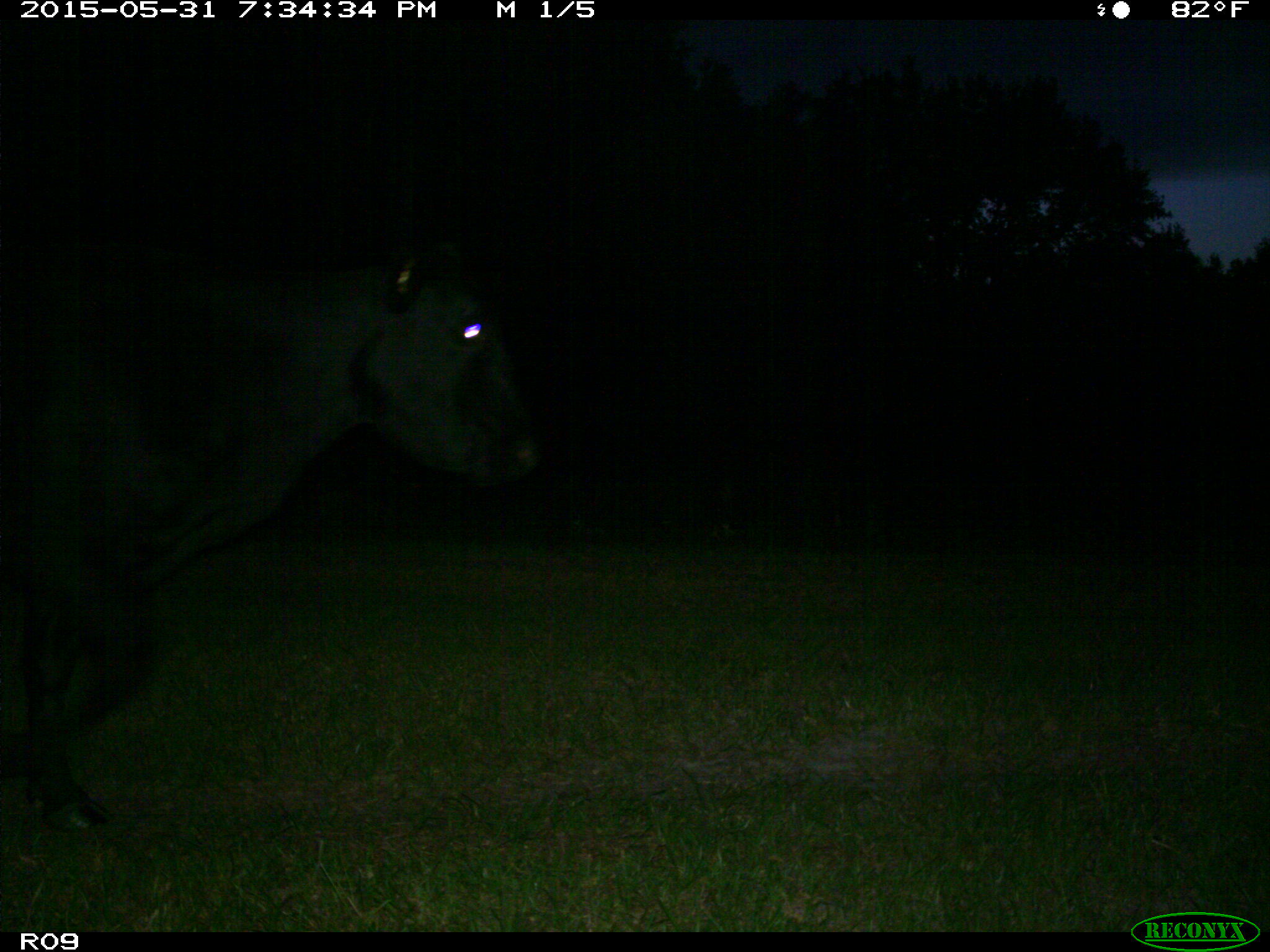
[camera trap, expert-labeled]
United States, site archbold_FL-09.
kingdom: Animalia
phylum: Chordata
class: Mammalia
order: Artiodactyla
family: Bovidae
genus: Bos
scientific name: Bos taurus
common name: domestic cow